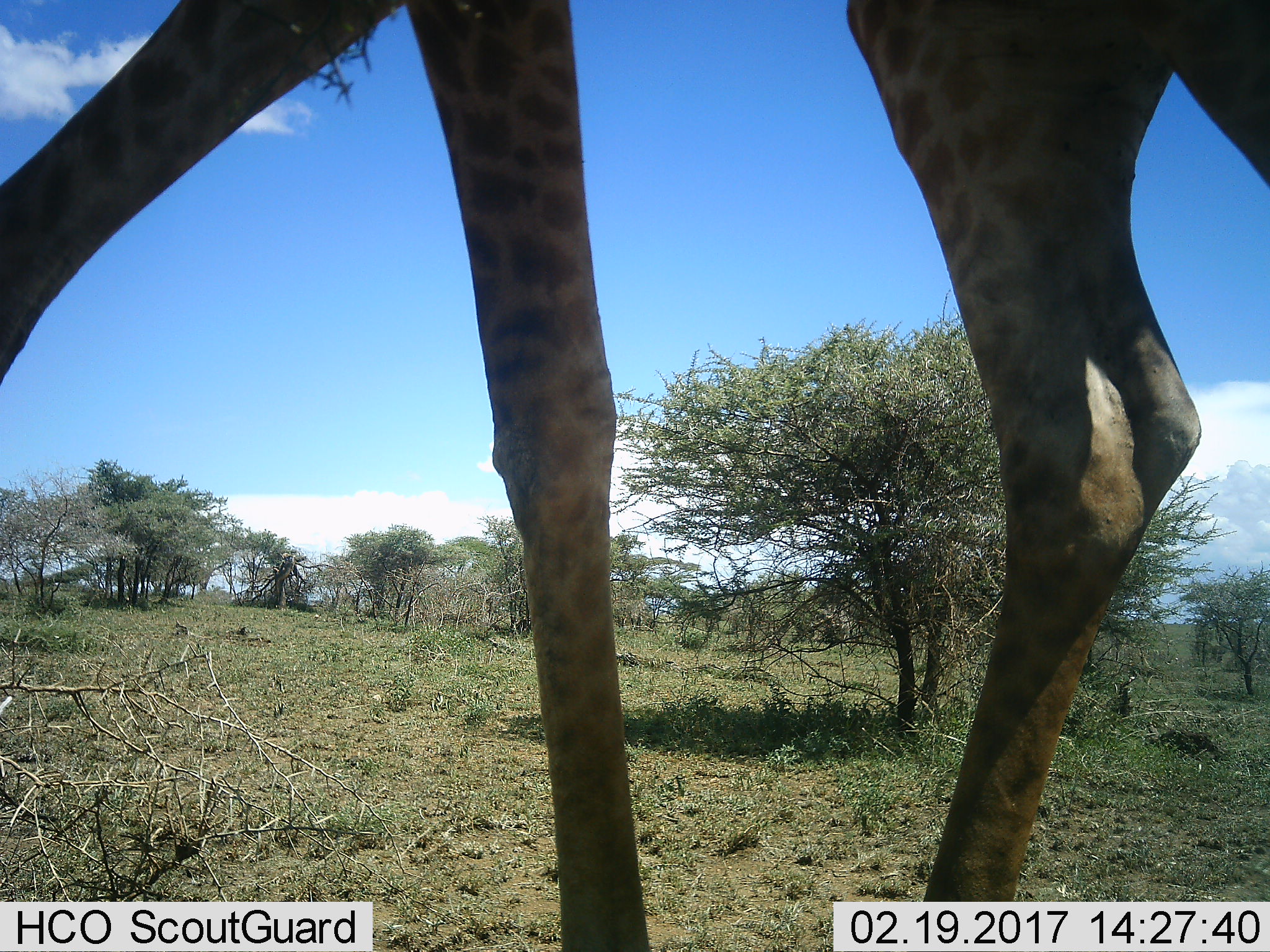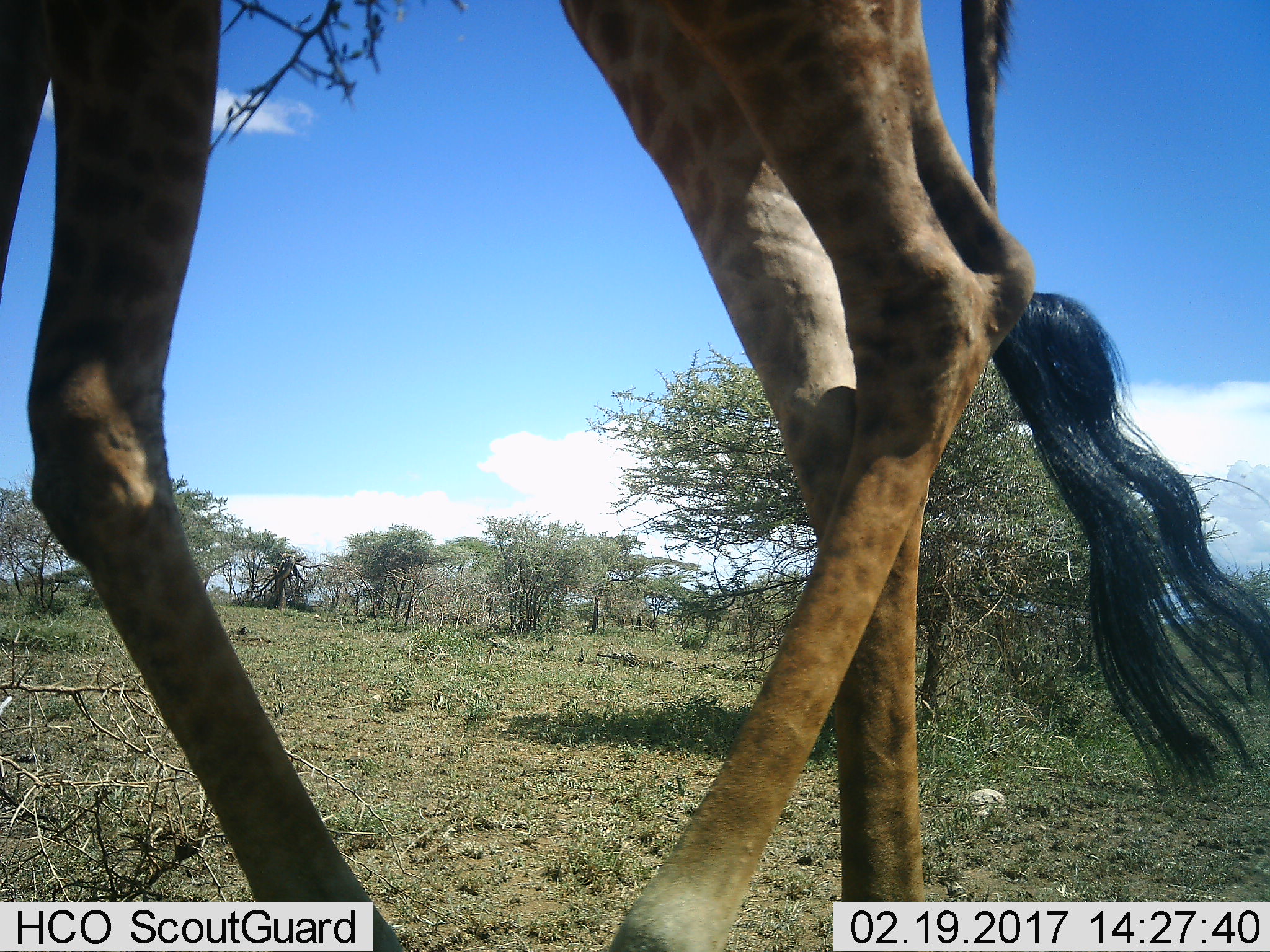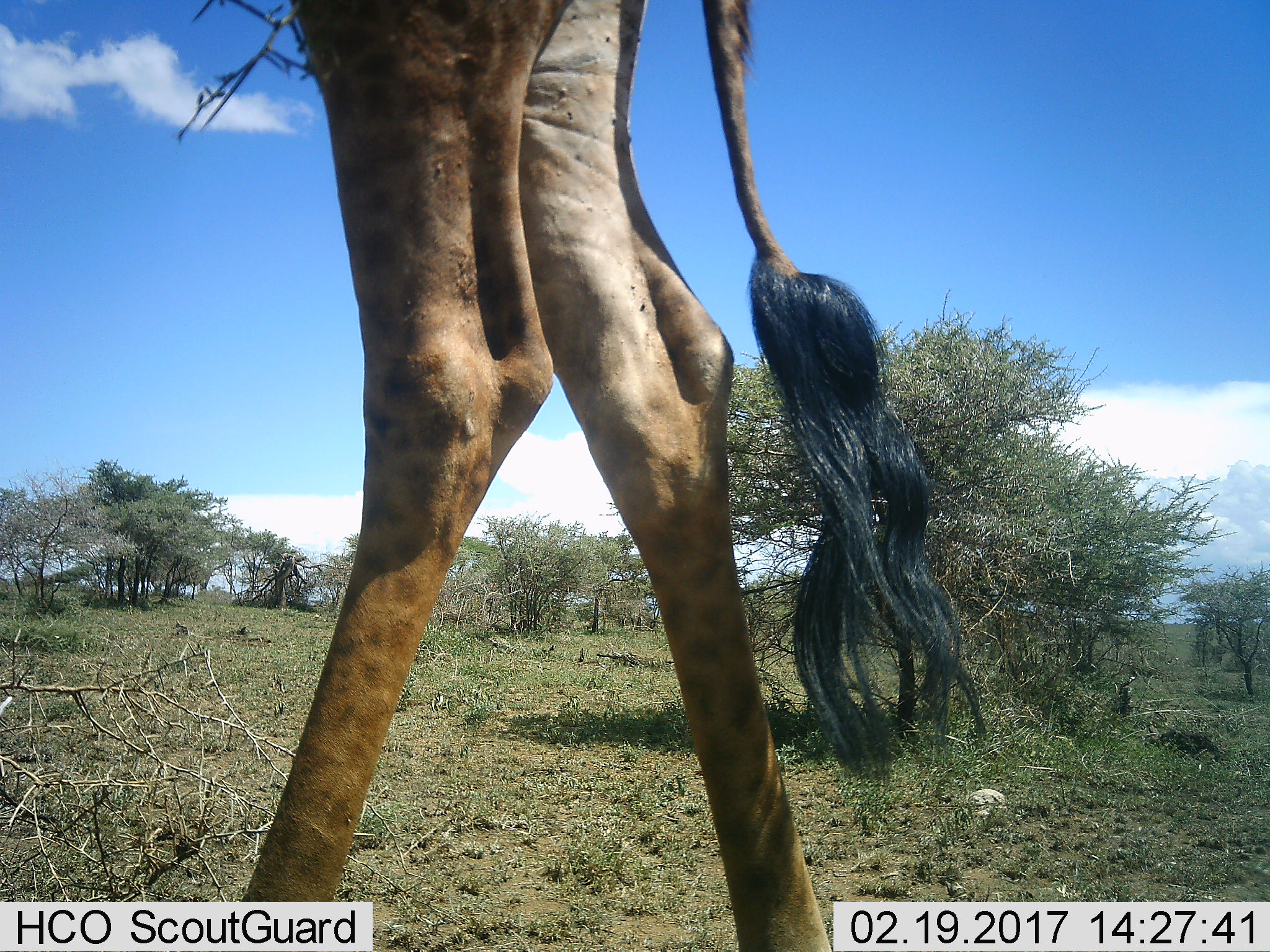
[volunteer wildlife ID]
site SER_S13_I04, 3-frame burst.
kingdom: Animalia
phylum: Chordata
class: Mammalia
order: Artiodactyla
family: Giraffidae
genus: Giraffa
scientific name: Giraffa camelopardalis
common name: giraffe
Giraffe (Giraffa camelopardalis), count 1. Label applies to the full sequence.